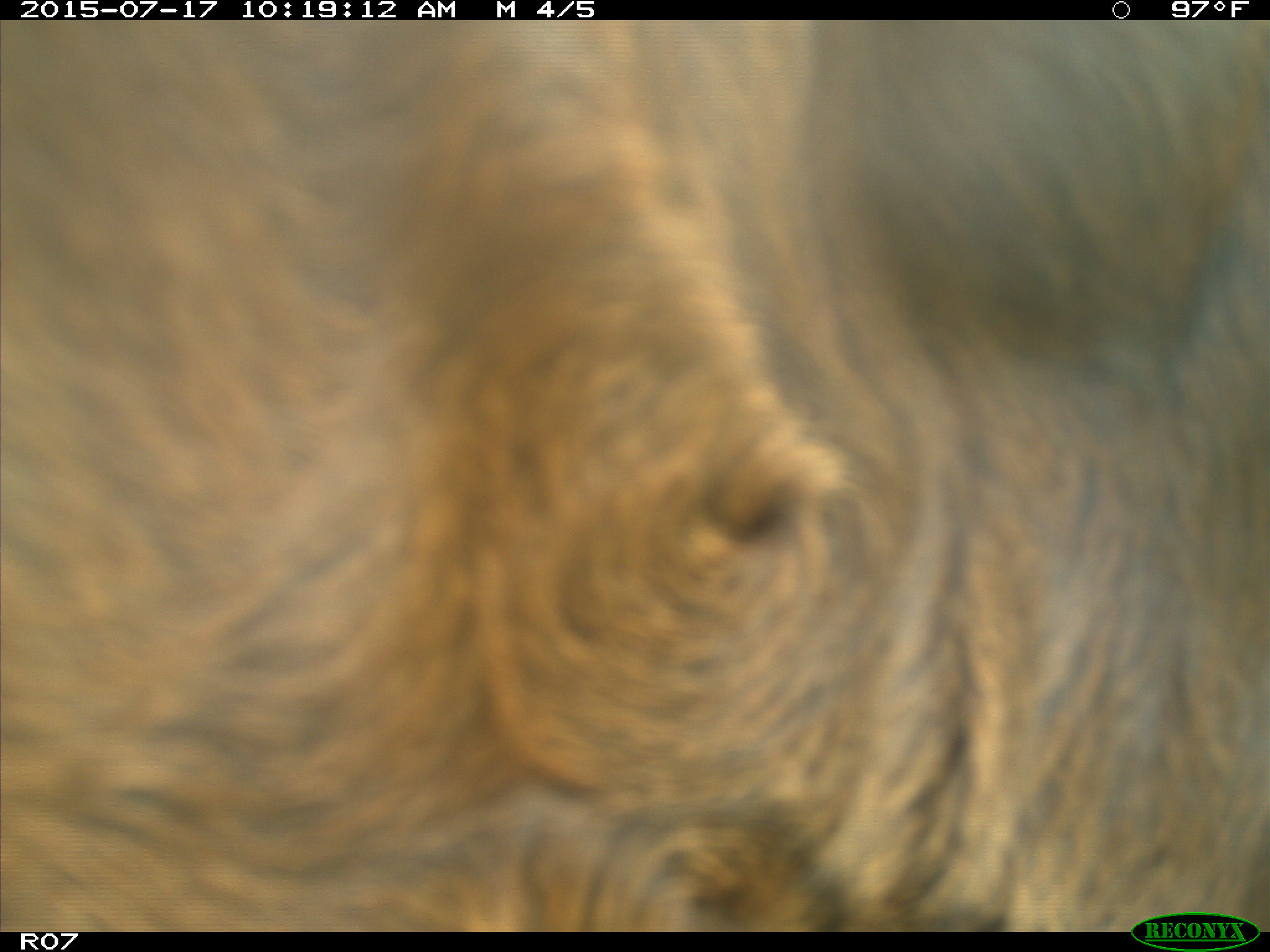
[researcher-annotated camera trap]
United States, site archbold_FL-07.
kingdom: Animalia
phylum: Chordata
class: Mammalia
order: Artiodactyla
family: Bovidae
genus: Bos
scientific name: Bos taurus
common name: domestic cow